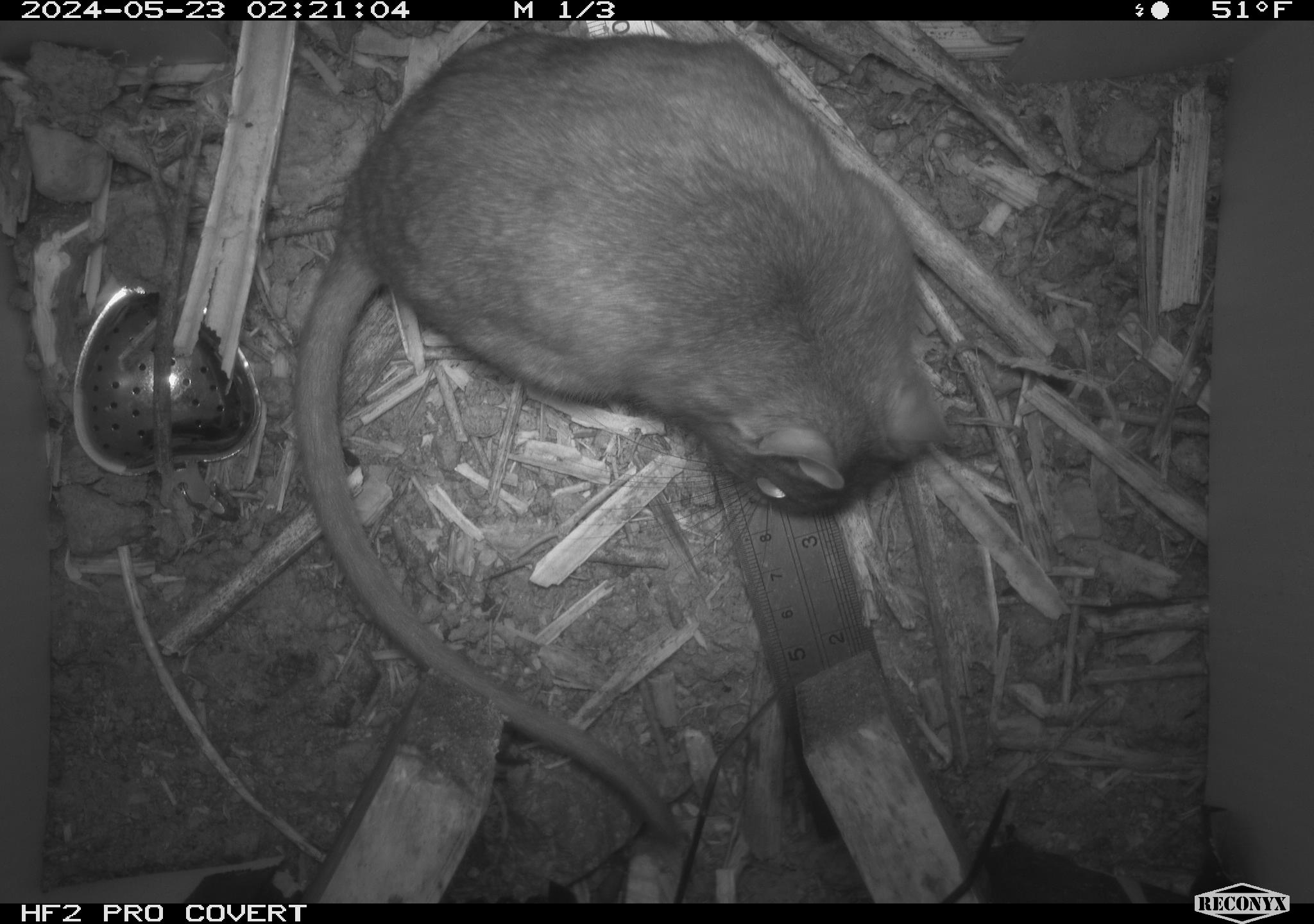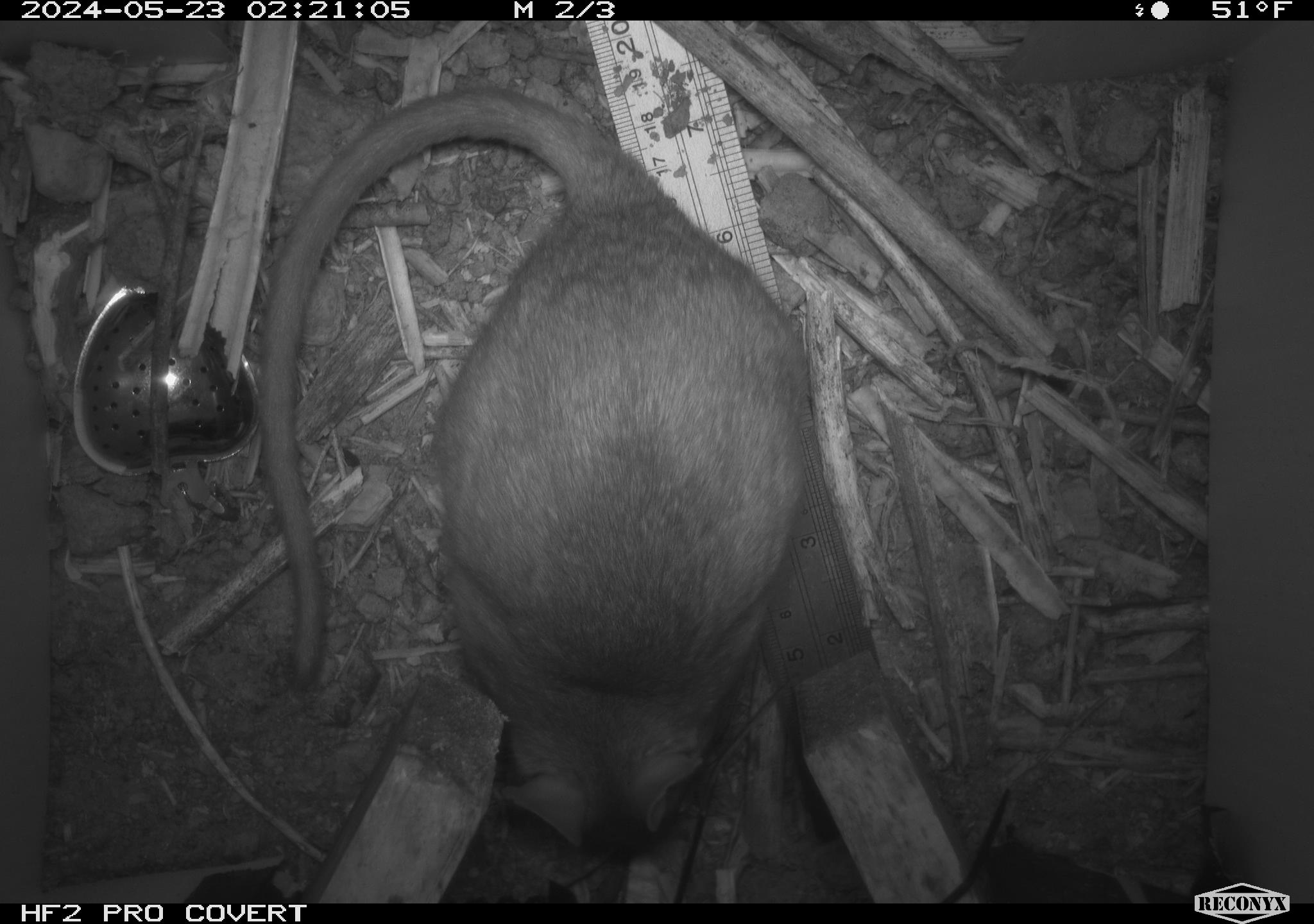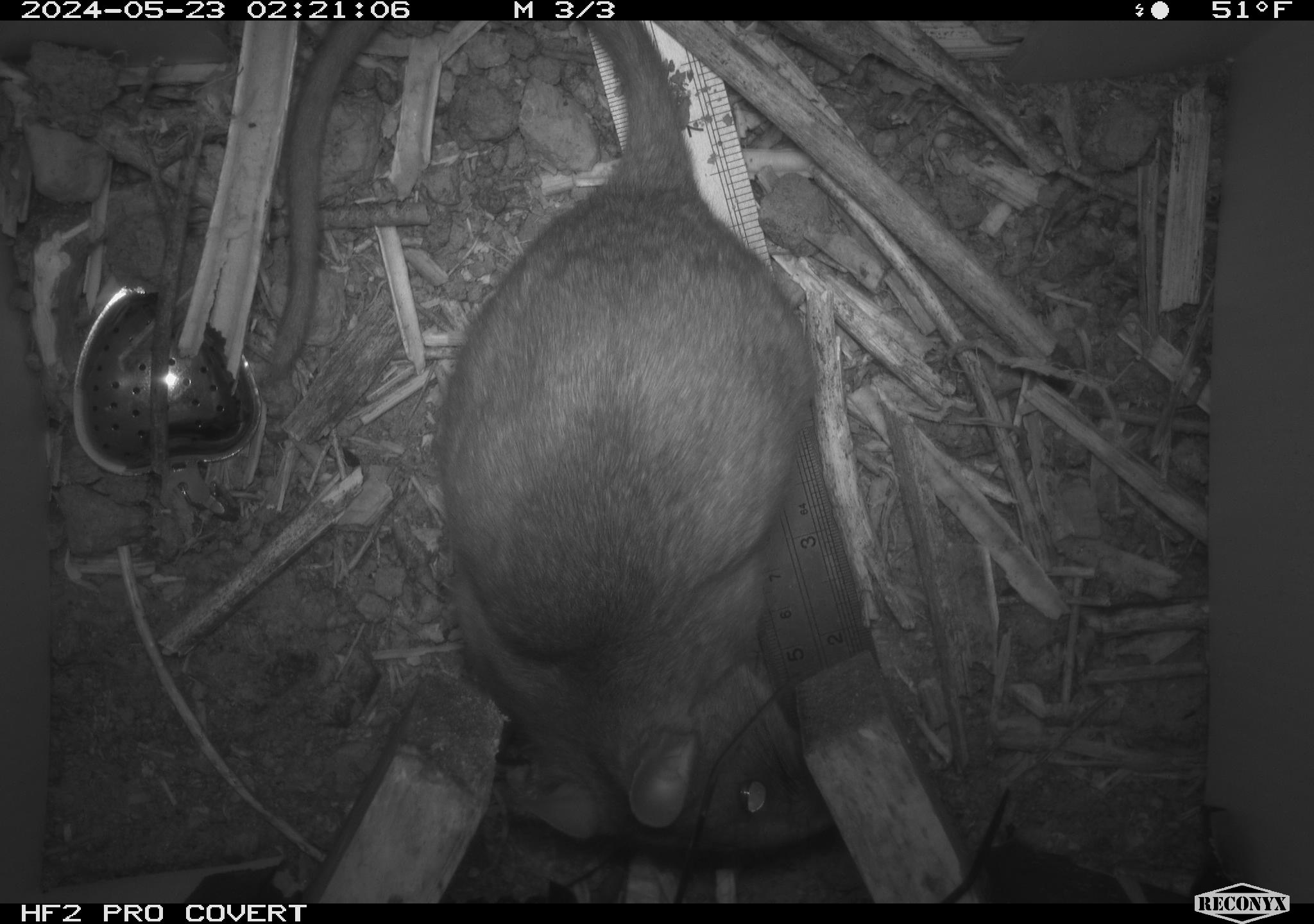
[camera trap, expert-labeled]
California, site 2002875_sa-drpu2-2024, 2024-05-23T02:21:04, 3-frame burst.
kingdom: Animalia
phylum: Chordata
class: Mammalia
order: Rodentia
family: Cricetidae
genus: Neotoma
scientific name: Neotoma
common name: pack rat or woodrat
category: neotoma species